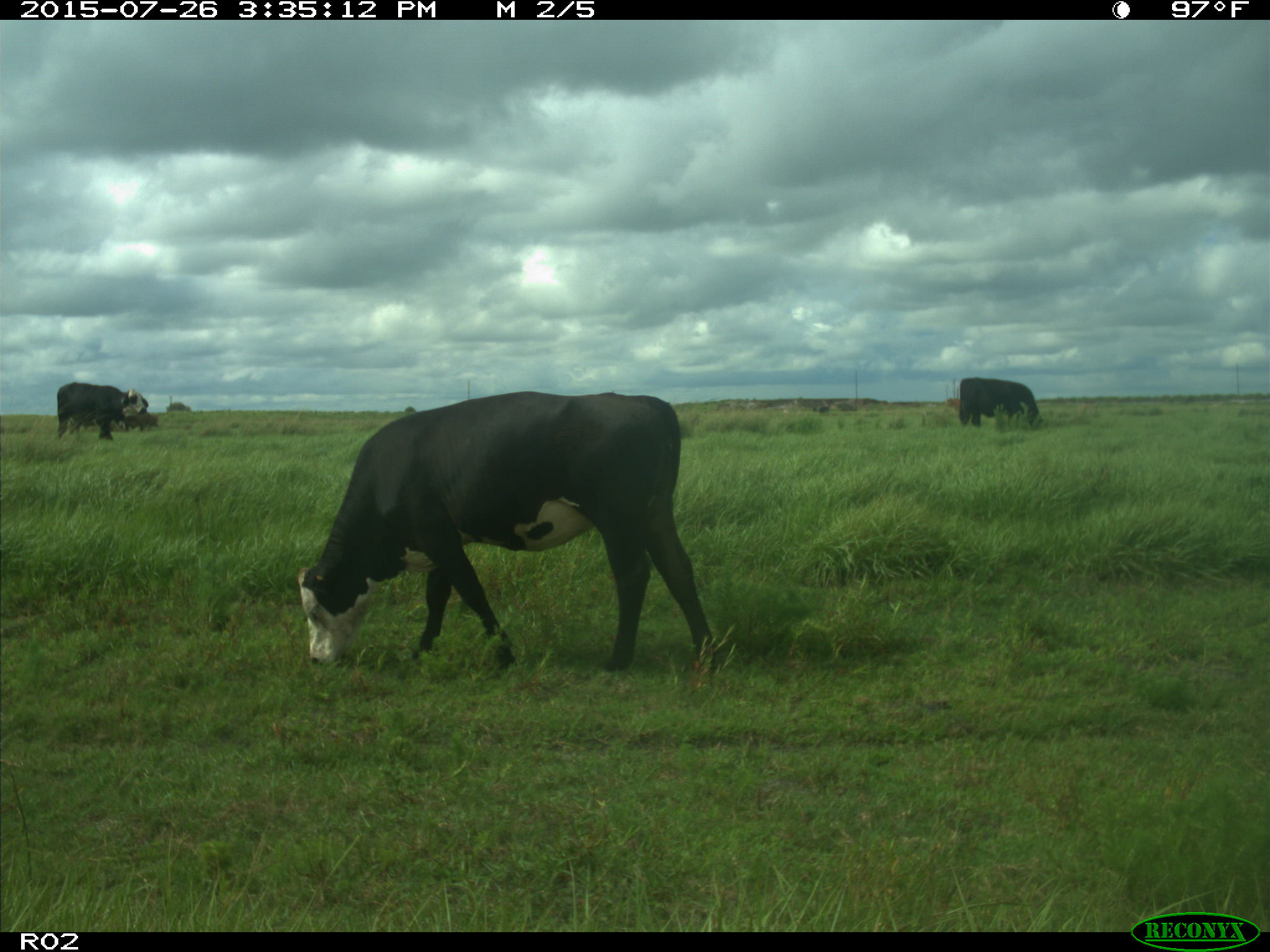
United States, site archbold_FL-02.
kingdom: Animalia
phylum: Chordata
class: Mammalia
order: Artiodactyla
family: Bovidae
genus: Bos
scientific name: Bos taurus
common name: domestic cow